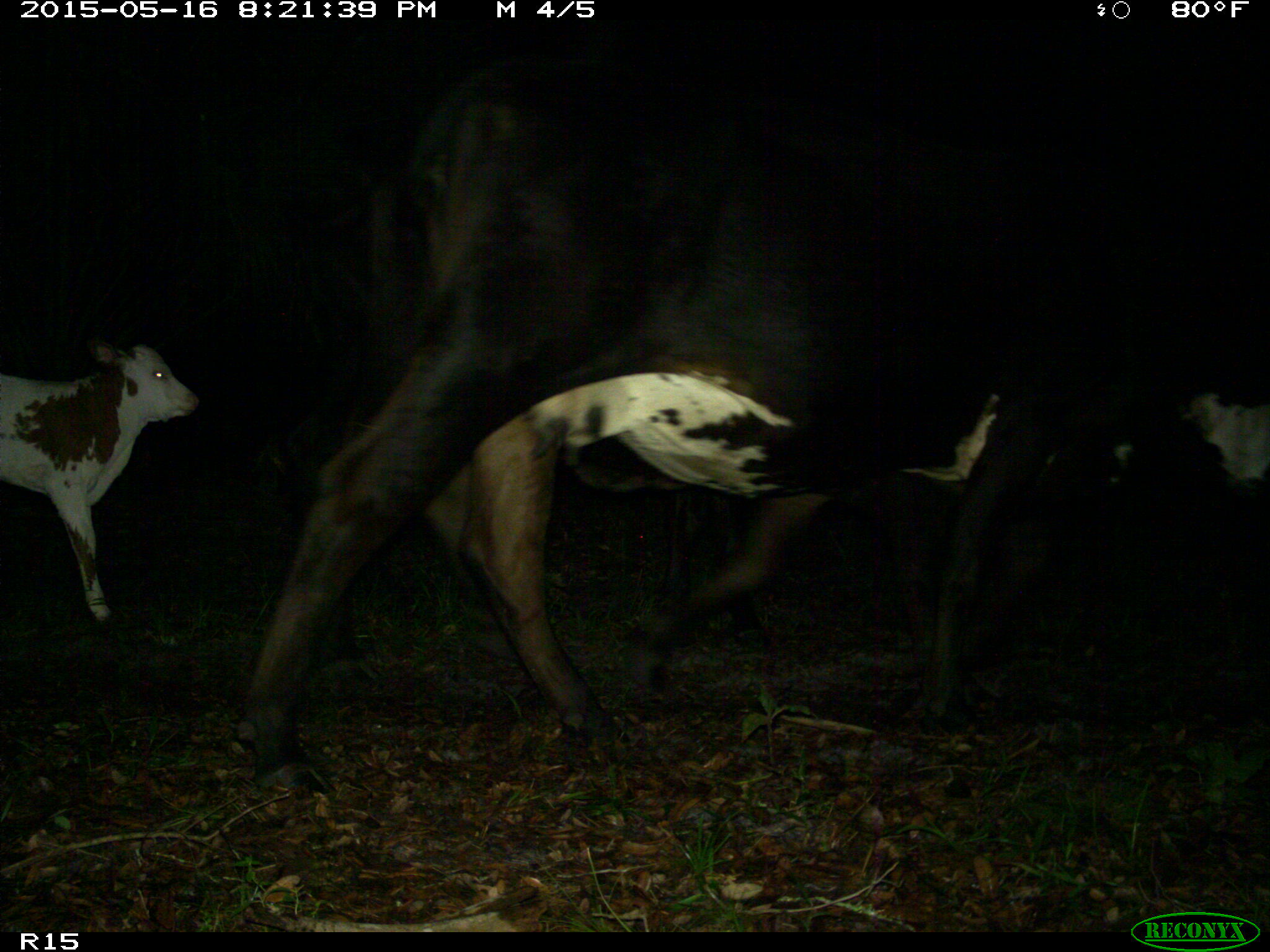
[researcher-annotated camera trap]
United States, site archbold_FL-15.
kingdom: Animalia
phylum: Chordata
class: Mammalia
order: Artiodactyla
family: Bovidae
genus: Bos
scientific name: Bos taurus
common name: domestic cow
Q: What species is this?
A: Bos taurus (domestic cow).